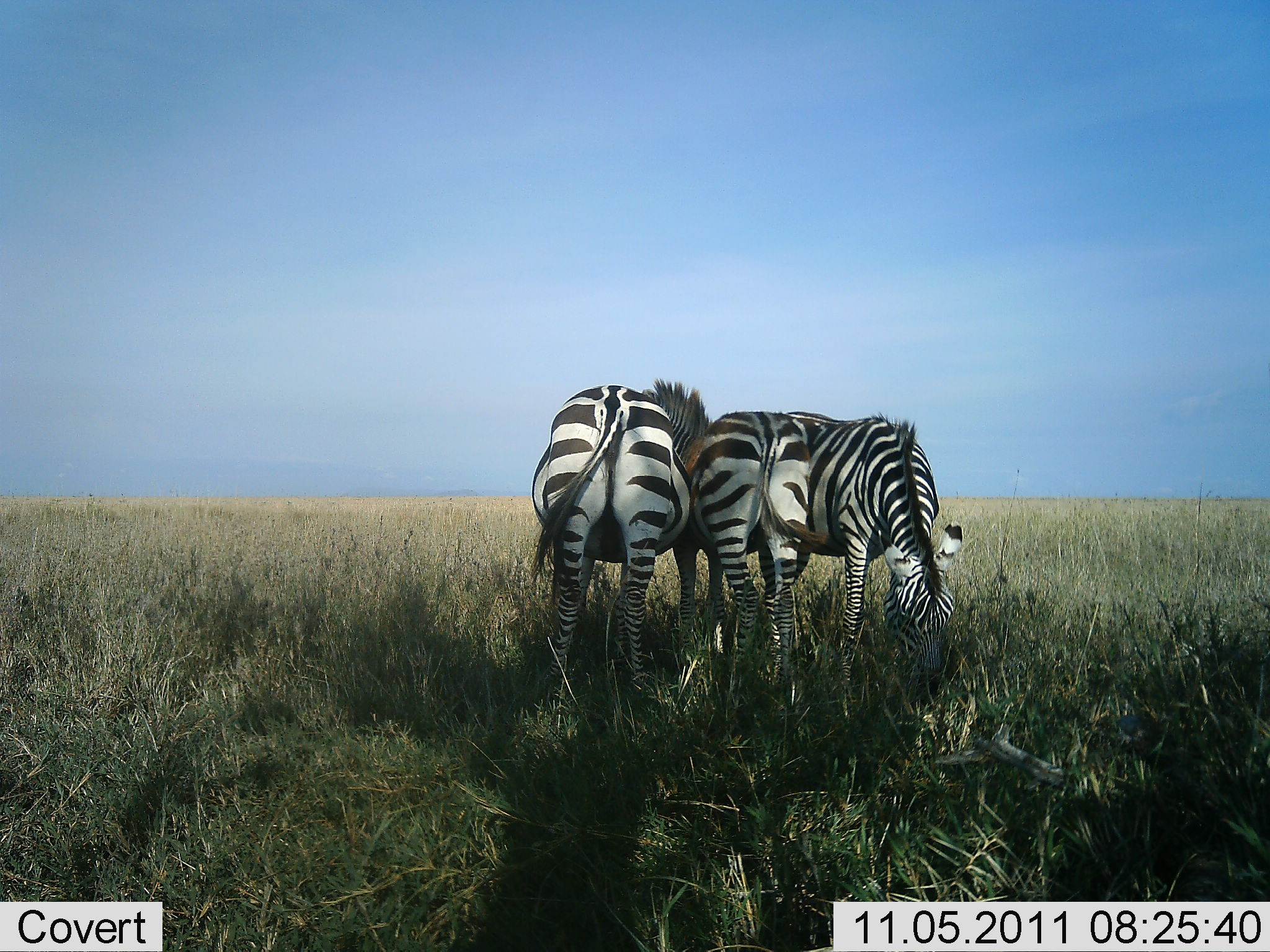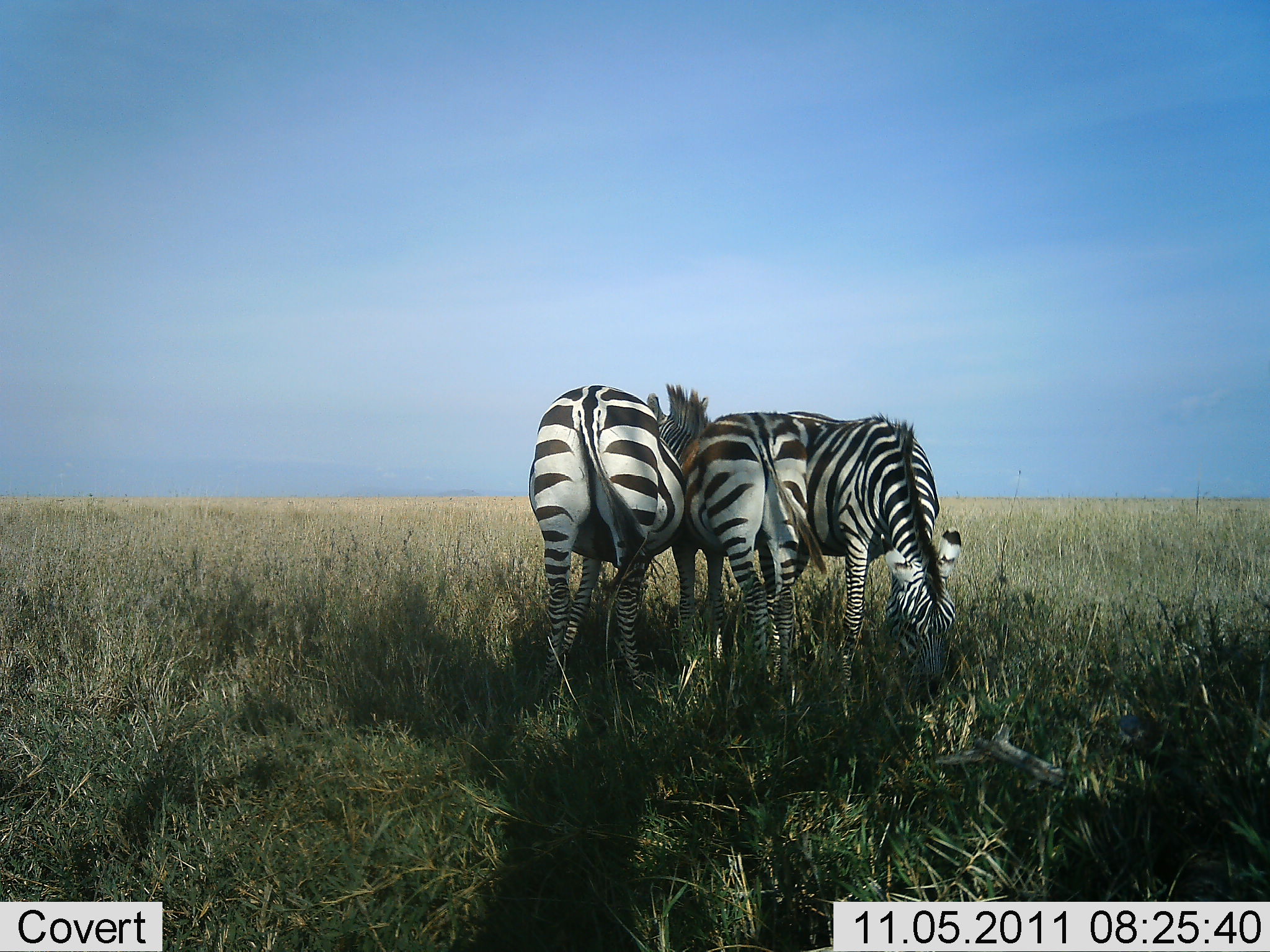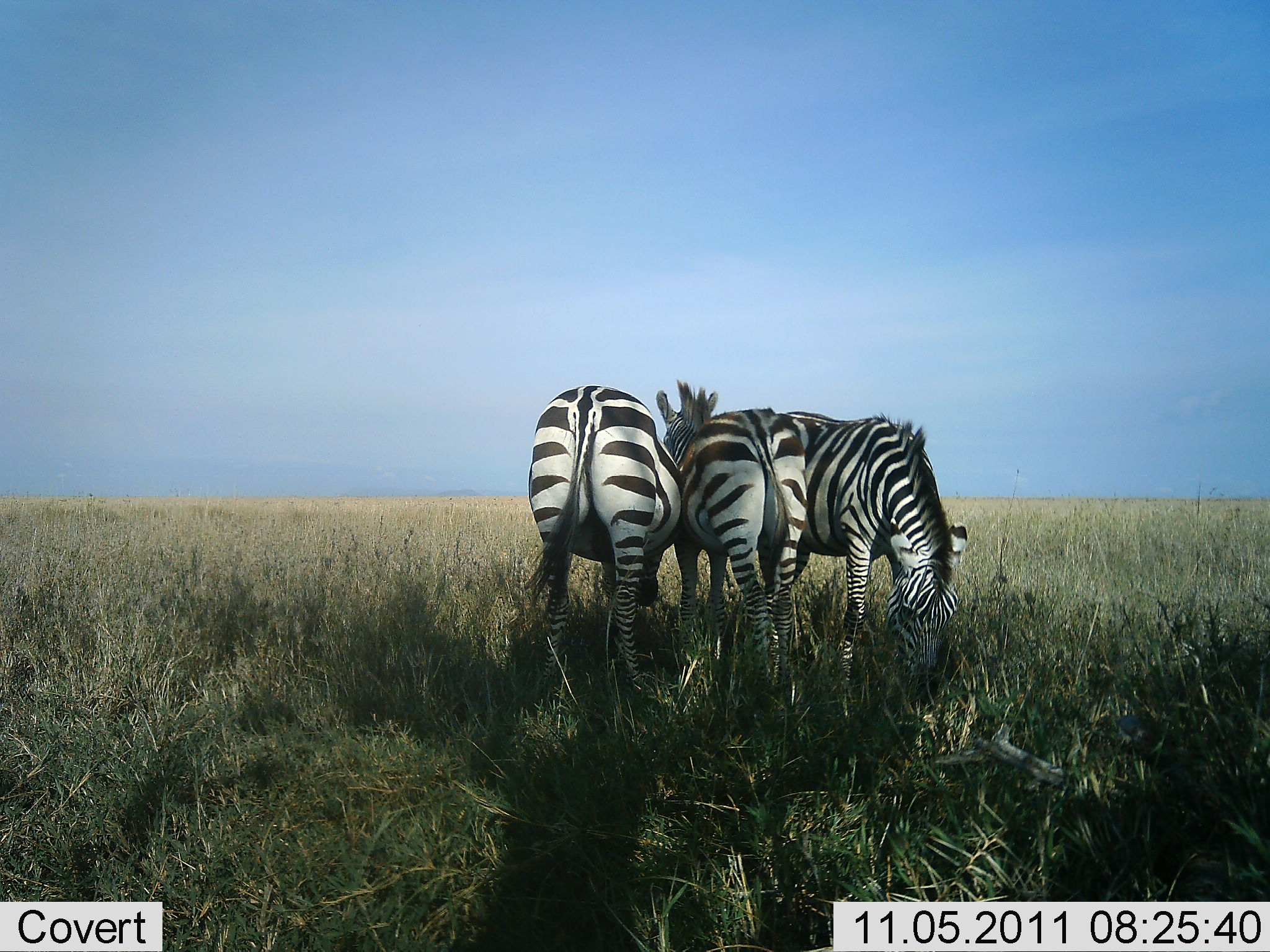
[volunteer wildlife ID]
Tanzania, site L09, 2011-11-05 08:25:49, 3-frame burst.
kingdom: Animalia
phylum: Chordata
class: Mammalia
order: Perissodactyla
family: Equidae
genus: Equus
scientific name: Equus quagga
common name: plains zebra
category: zebra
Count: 3.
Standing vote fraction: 71%.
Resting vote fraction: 0%.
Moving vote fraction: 0%.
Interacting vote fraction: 41%.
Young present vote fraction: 0%.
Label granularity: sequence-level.